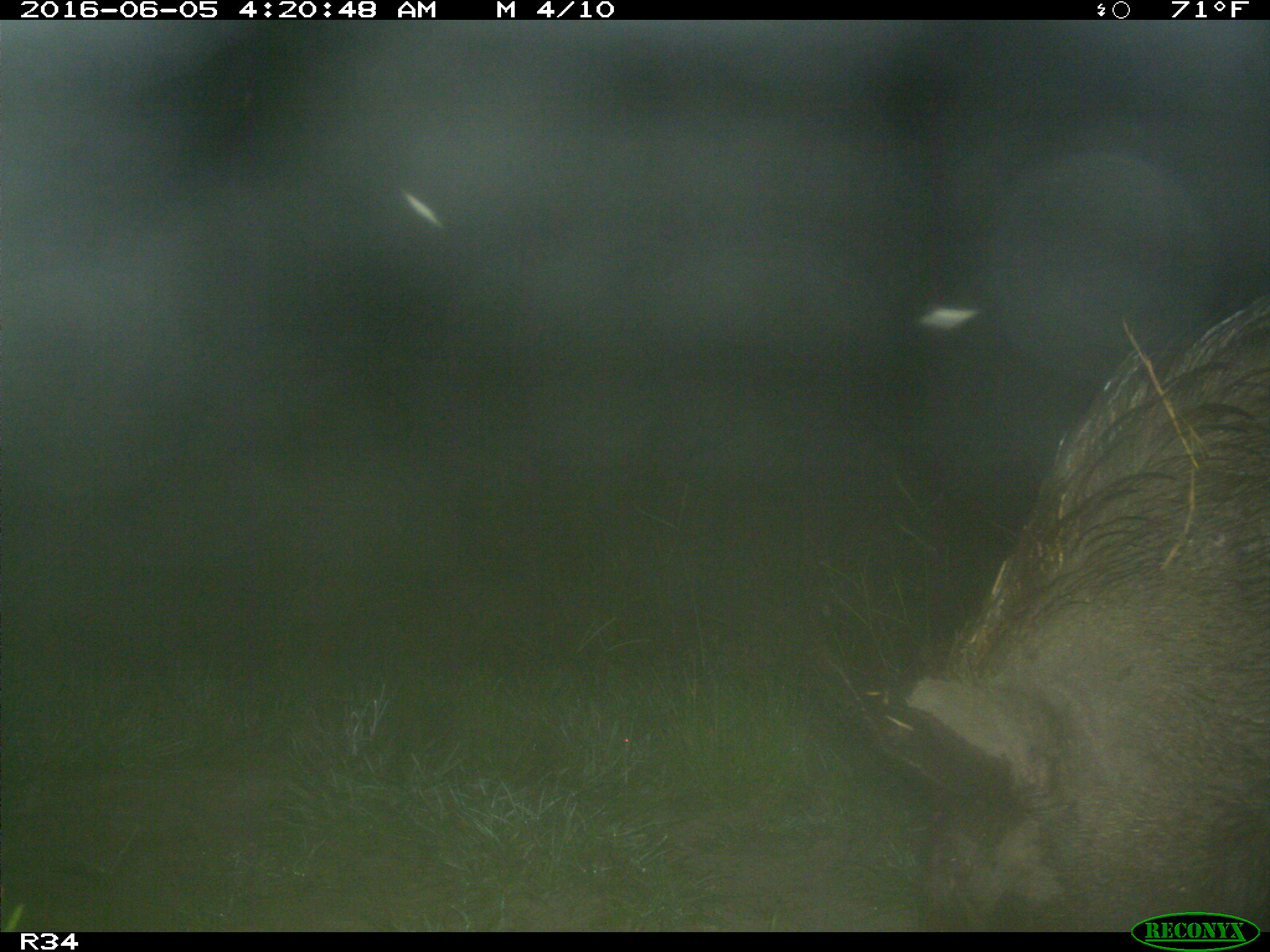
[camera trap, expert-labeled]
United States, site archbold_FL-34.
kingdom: Animalia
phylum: Chordata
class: Mammalia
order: Artiodactyla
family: Suidae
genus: Sus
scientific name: Sus scrofa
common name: wild boar